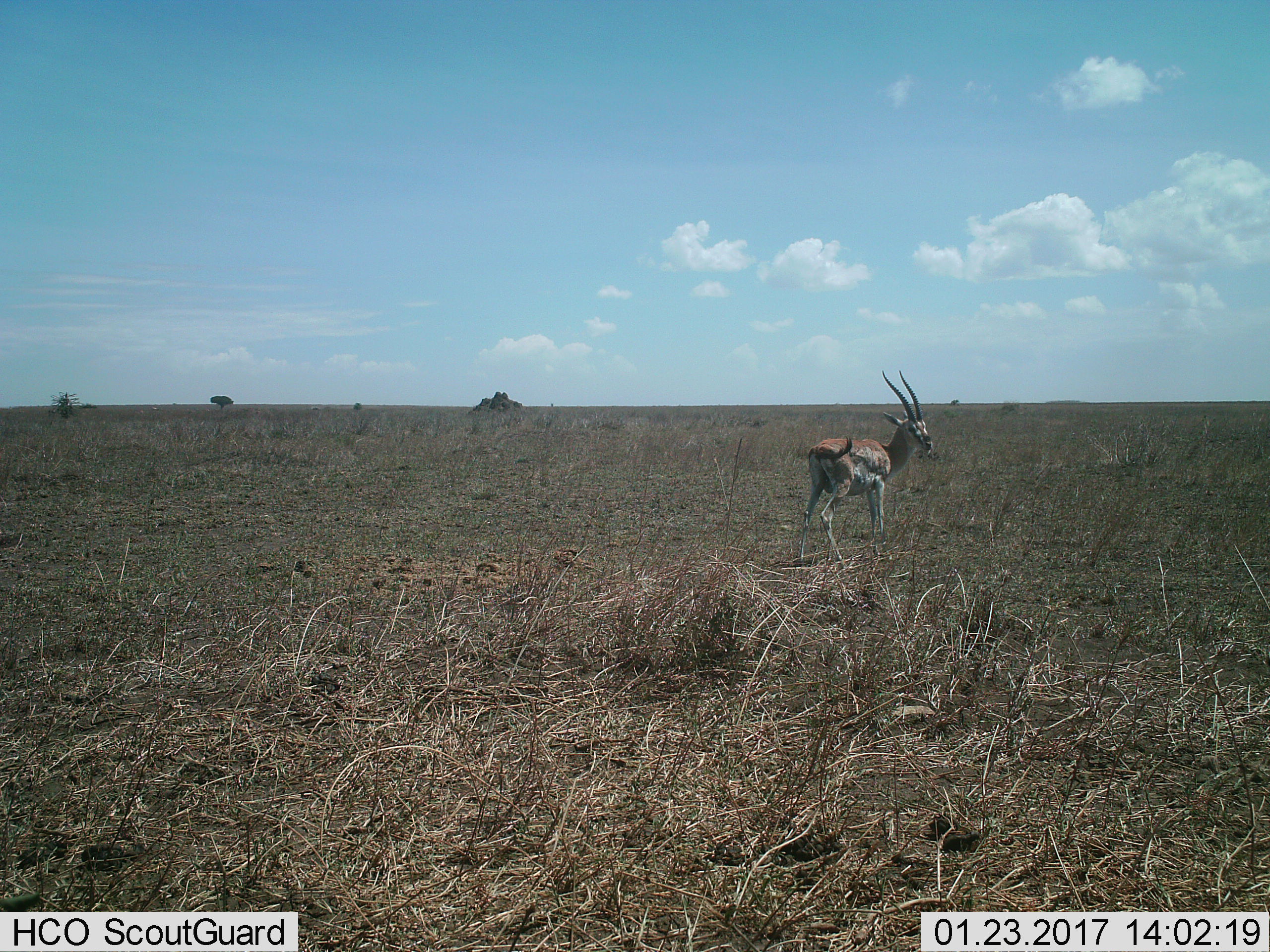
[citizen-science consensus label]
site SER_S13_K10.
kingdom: Animalia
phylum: Chordata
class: Mammalia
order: Artiodactyla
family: Bovidae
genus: Eudorcas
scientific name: Eudorcas thomsonii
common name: thomson's gazelle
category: gazellethomsons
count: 1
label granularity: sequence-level